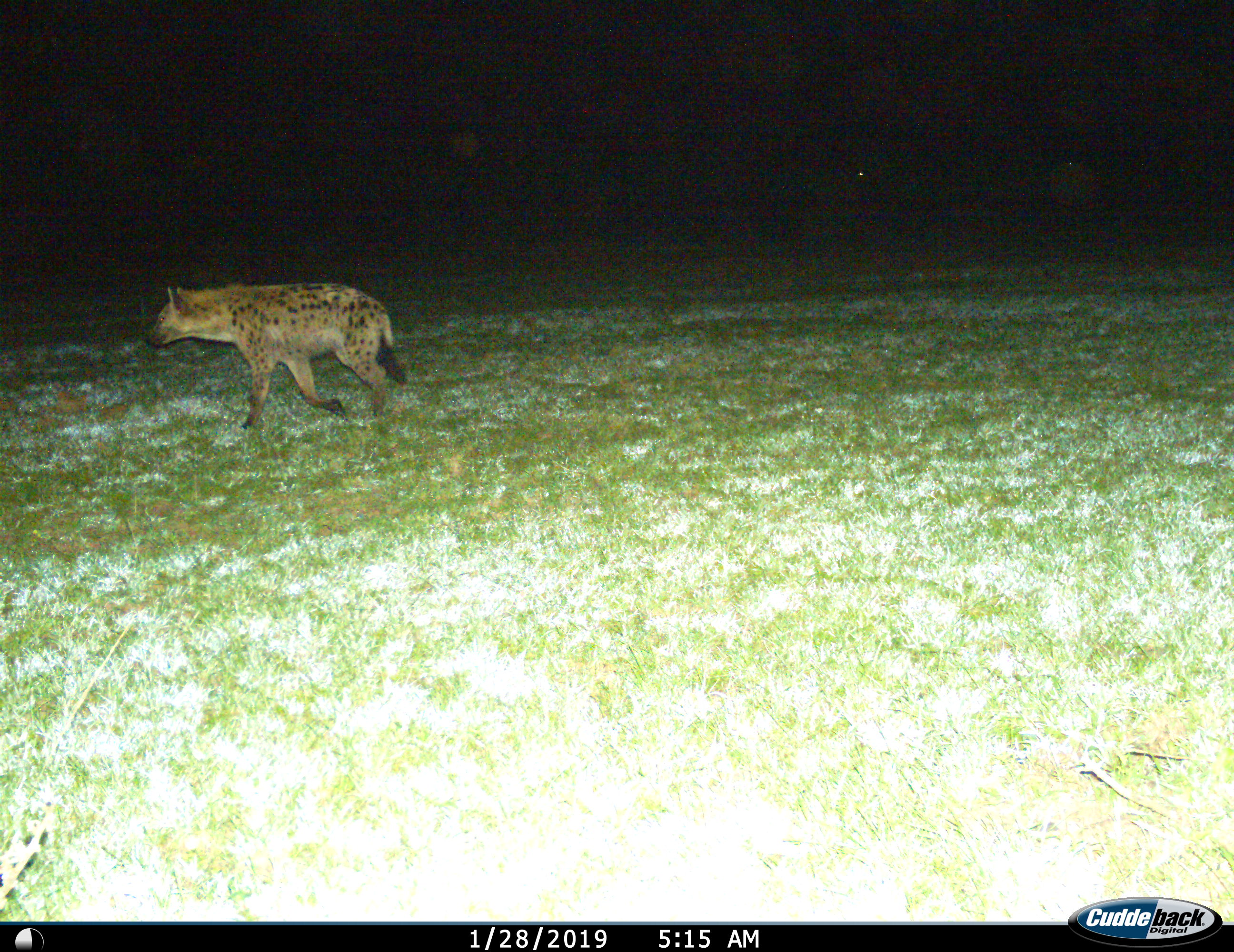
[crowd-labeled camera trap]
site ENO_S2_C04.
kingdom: Animalia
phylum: Chordata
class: Mammalia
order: Carnivora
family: Hyaenidae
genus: Crocuta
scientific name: Crocuta crocuta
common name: spotted hyena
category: hyenaspotted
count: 1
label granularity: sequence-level